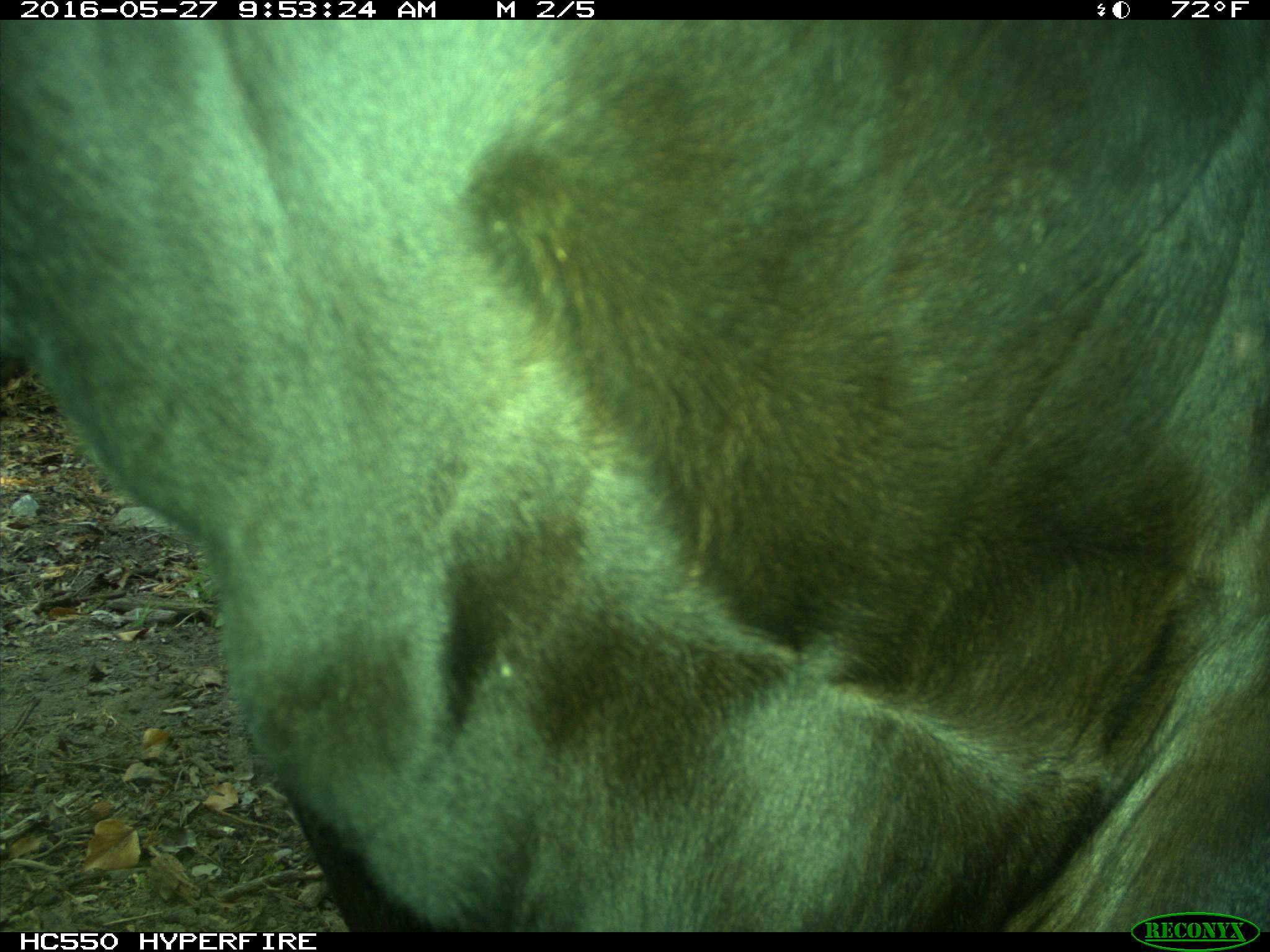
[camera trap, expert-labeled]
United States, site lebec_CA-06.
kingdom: Animalia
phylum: Chordata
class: Mammalia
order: Artiodactyla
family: Bovidae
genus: Bos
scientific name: Bos taurus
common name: domestic cow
Bos taurus (domestic cow).